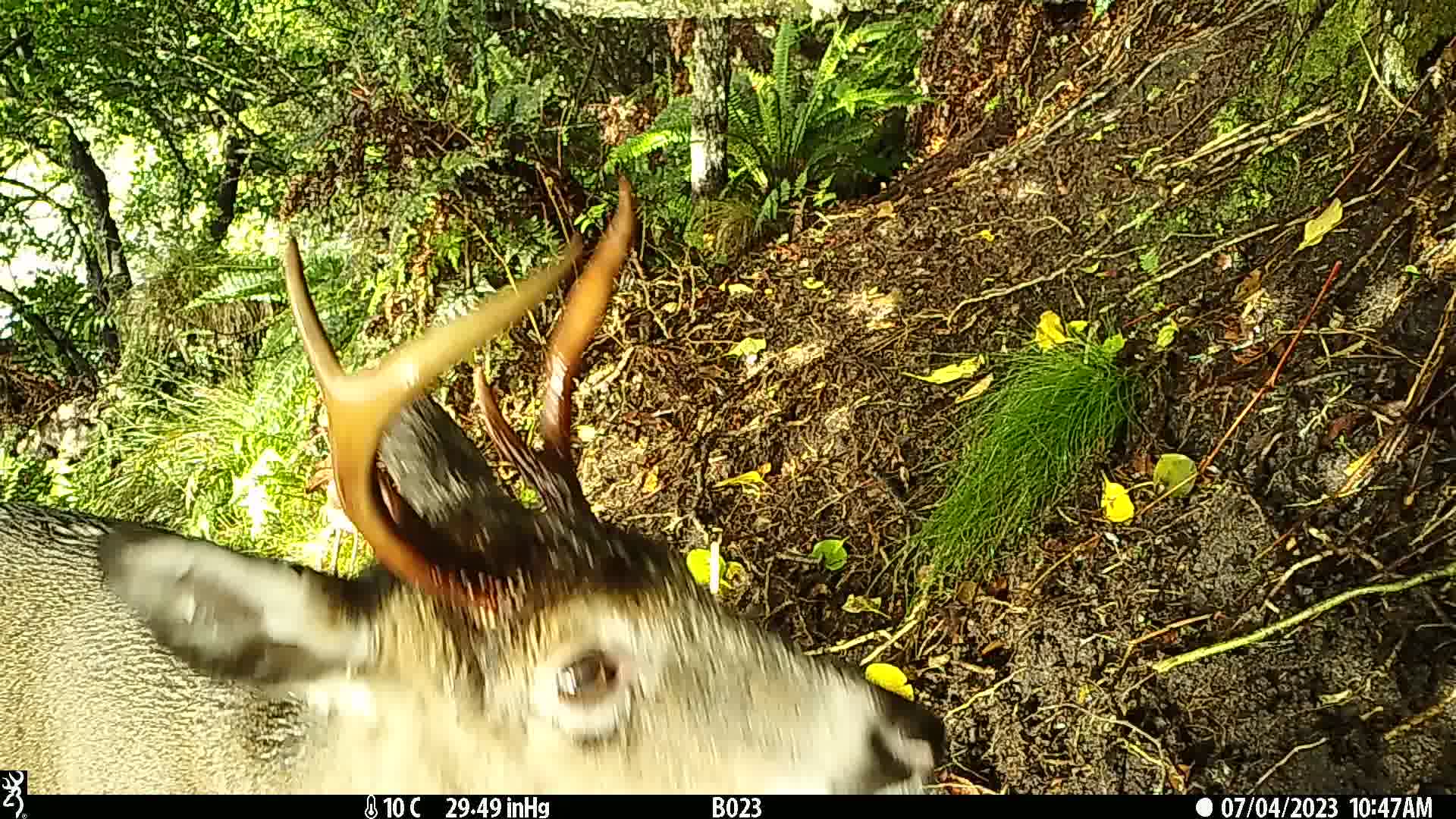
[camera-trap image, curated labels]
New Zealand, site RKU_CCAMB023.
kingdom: Animalia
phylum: Chordata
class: Mammalia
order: Artiodactyla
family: Cervidae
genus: Odocoileus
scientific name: Odocoileus virginianus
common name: white-tailed deer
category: white tailed deer